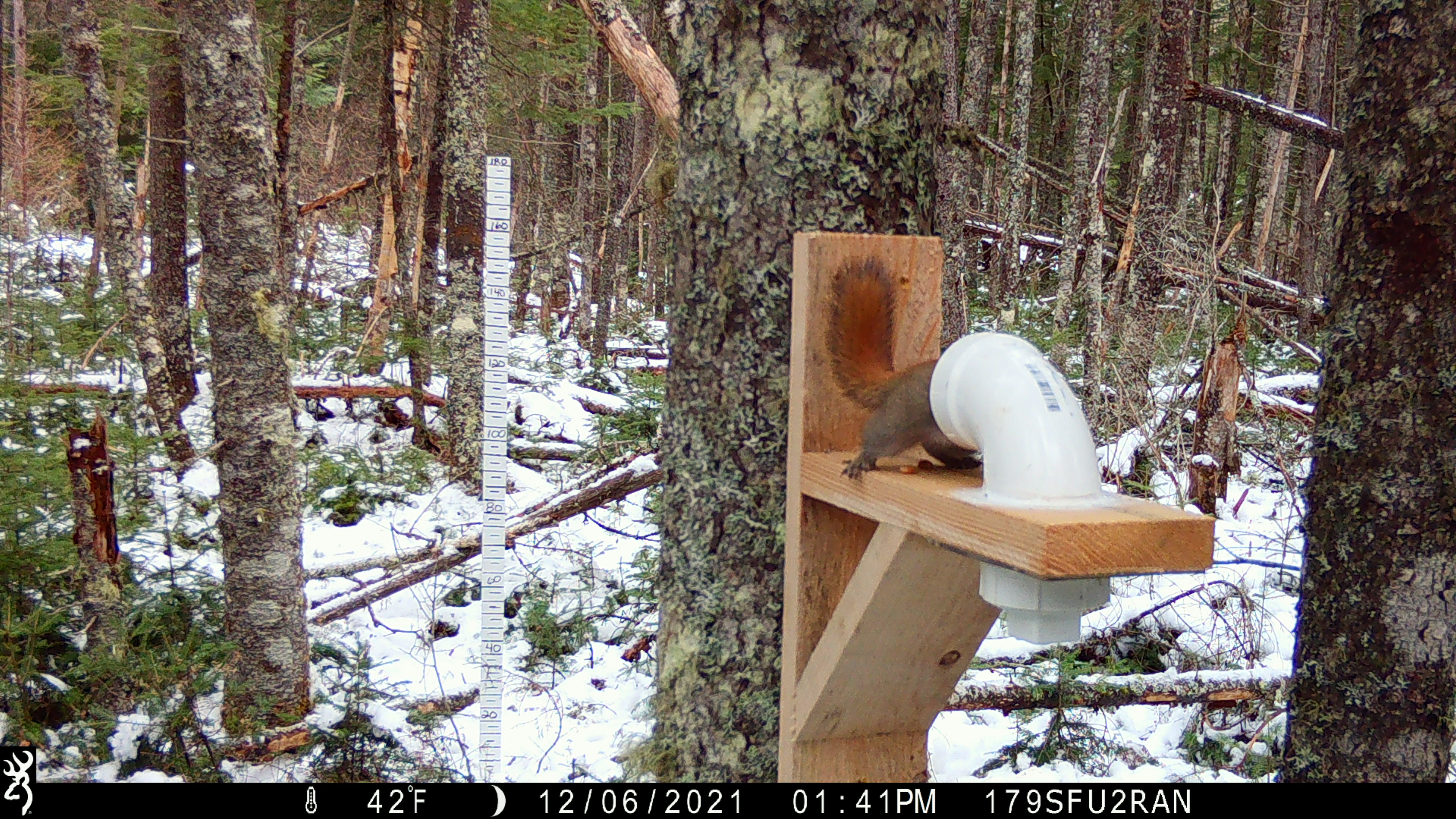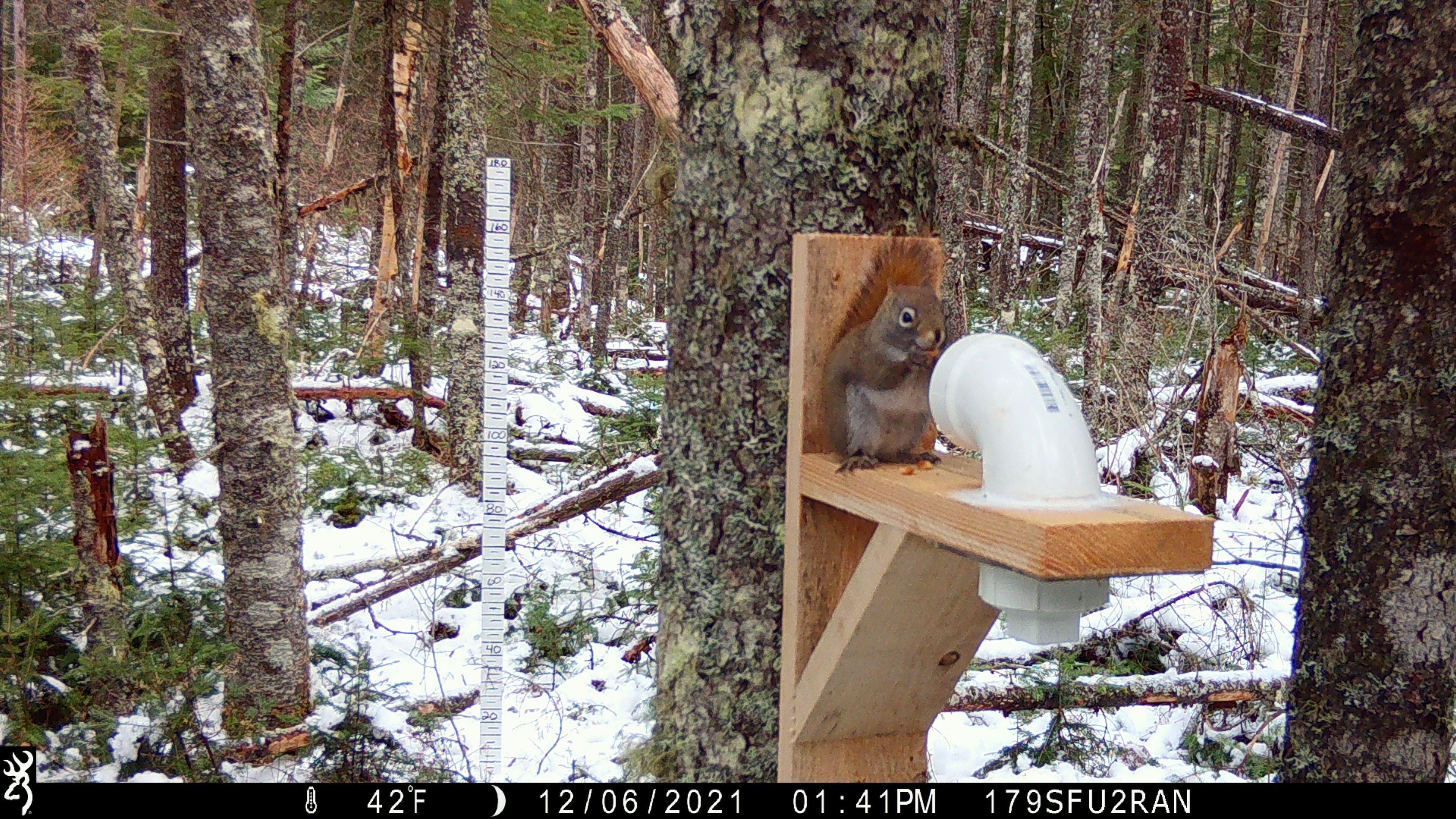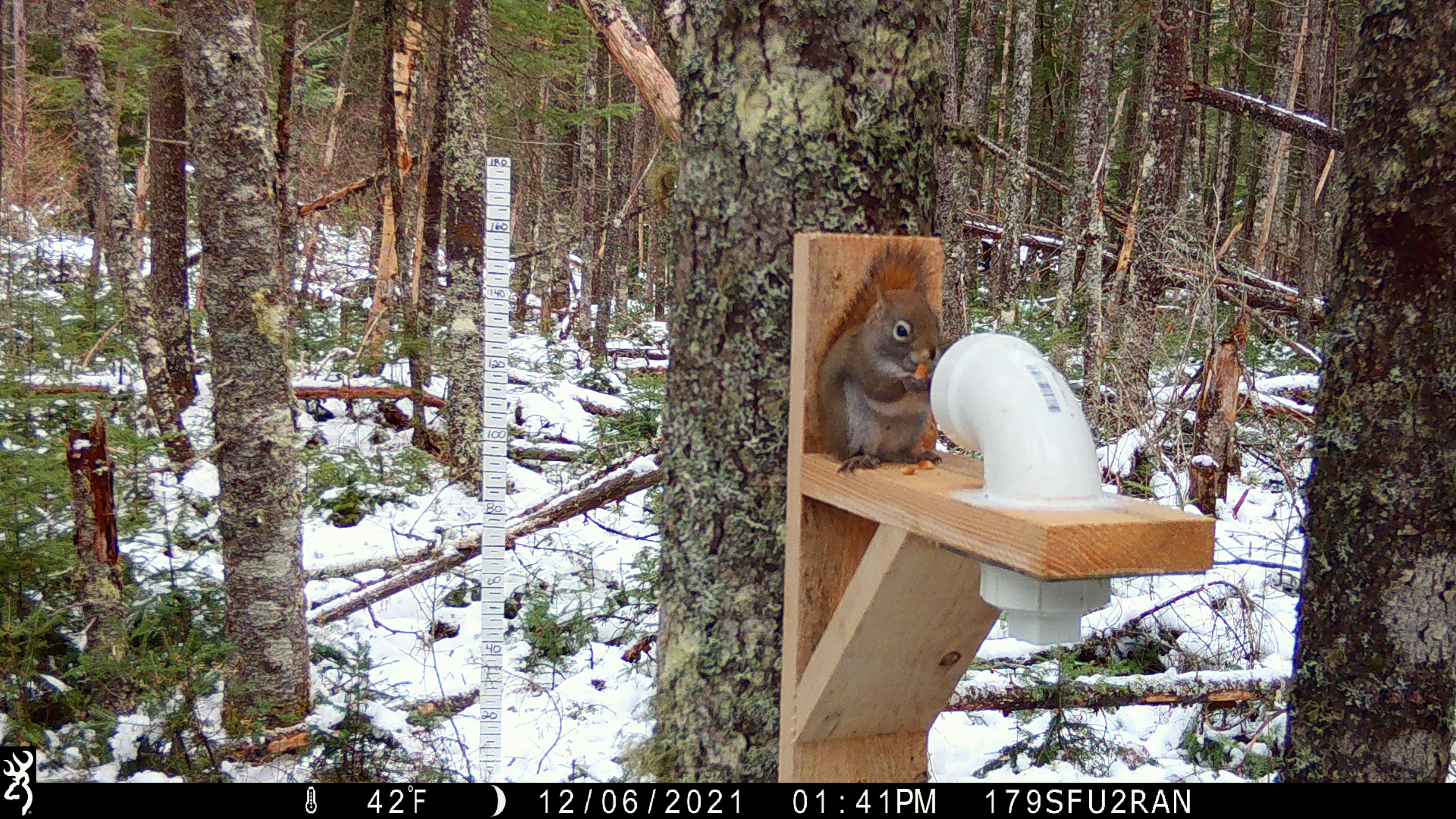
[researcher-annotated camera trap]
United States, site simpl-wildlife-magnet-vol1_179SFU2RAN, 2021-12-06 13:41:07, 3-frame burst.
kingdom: Animalia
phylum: Chordata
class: Mammalia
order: Rodentia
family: Sciuridae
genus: Tamiasciurus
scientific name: Tamiasciurus hudsonicus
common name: red squirrel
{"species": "red squirrel (Tamiasciurus hudsonicus)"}